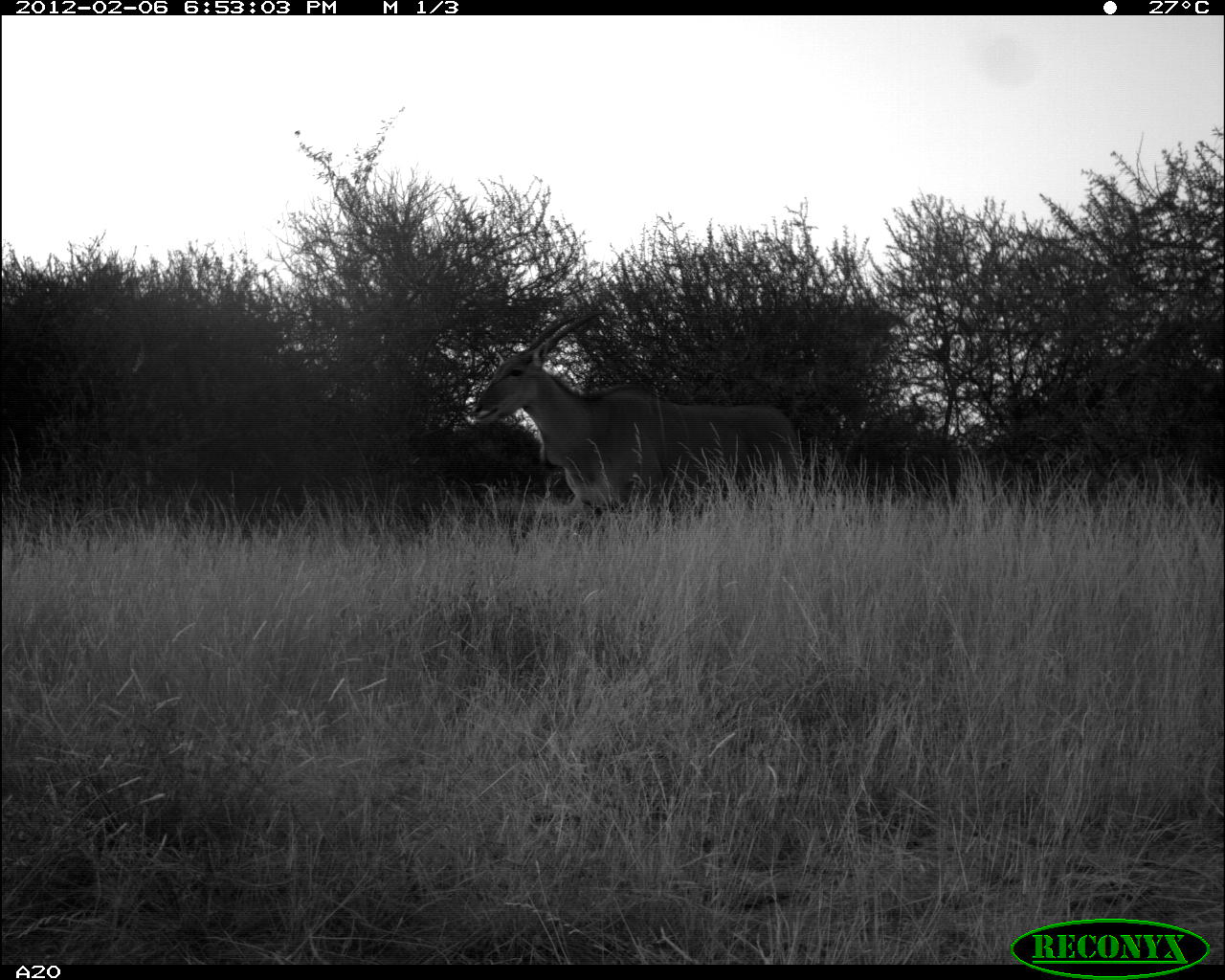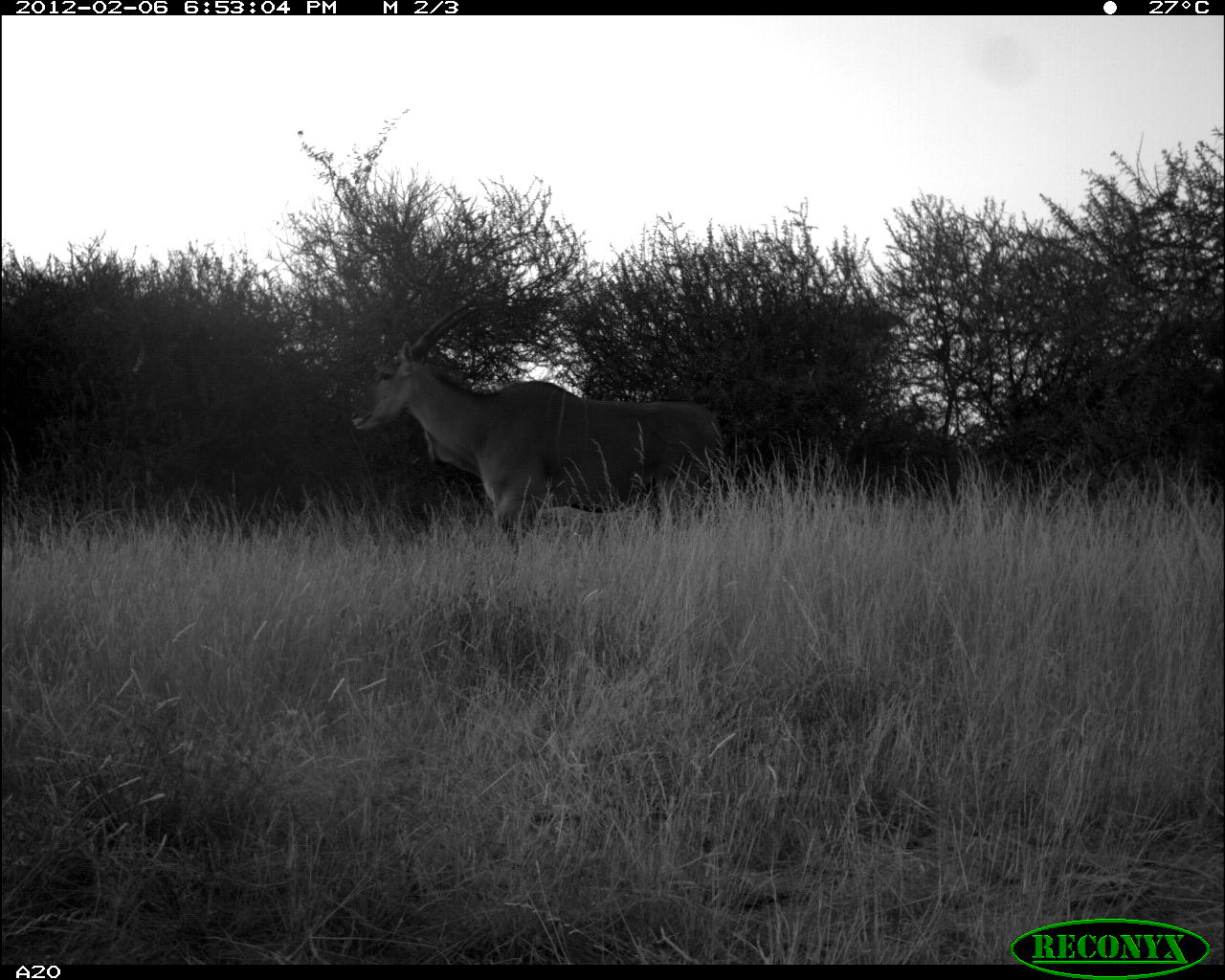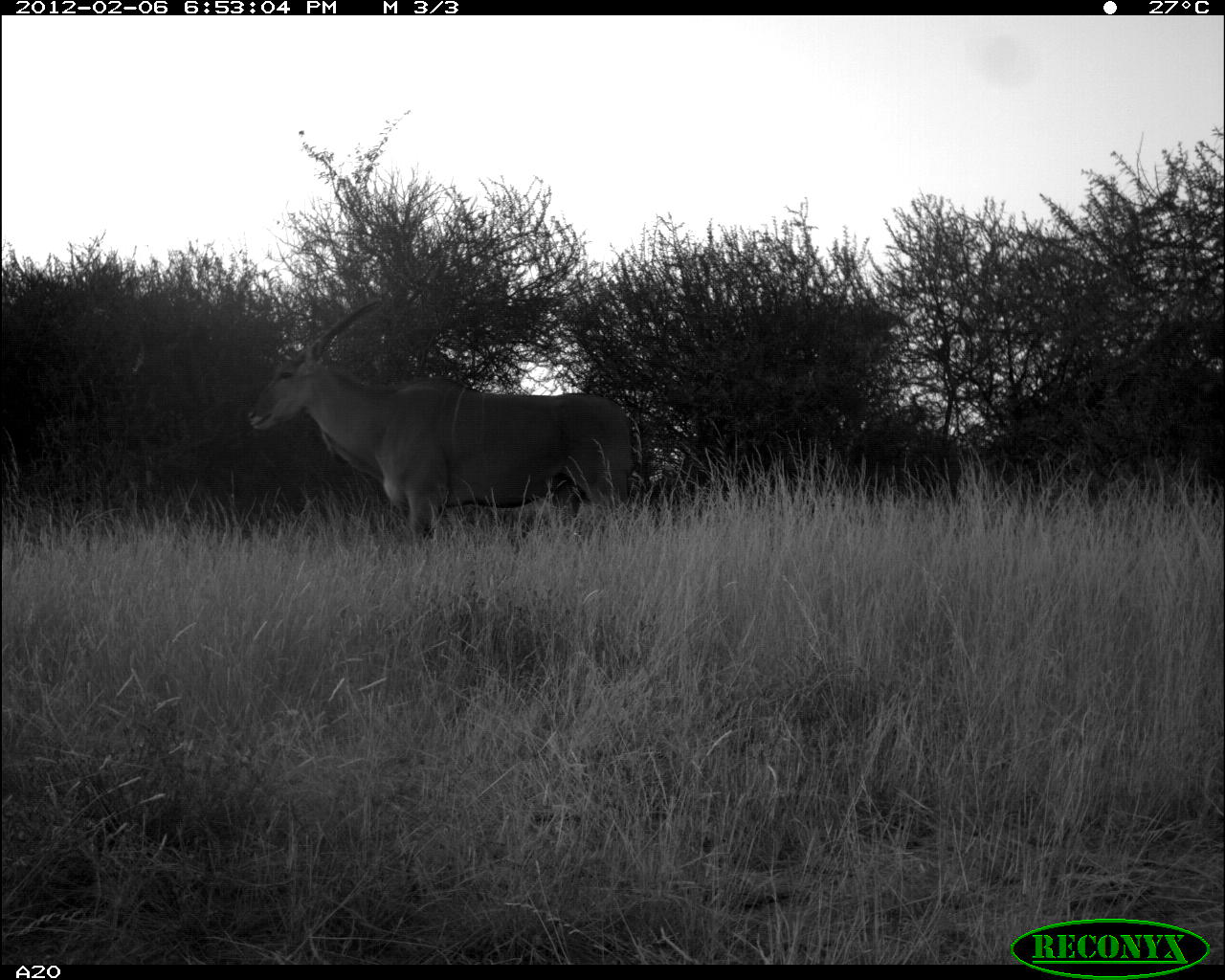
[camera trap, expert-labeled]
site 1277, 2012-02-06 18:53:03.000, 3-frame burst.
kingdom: Animalia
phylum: Chordata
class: Mammalia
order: Artiodactyla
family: Bovidae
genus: Tragelaphus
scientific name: Tragelaphus oryx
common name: eland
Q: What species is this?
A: Tragelaphus oryx (eland).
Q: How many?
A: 1.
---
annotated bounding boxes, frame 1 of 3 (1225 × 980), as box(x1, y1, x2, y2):
tragelaphus oryx: box(470, 311, 802, 520)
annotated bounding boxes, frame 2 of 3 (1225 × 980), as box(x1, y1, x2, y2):
tragelaphus oryx: box(348, 297, 728, 558)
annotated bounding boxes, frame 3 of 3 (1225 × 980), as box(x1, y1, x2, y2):
tragelaphus oryx: box(240, 297, 642, 553)